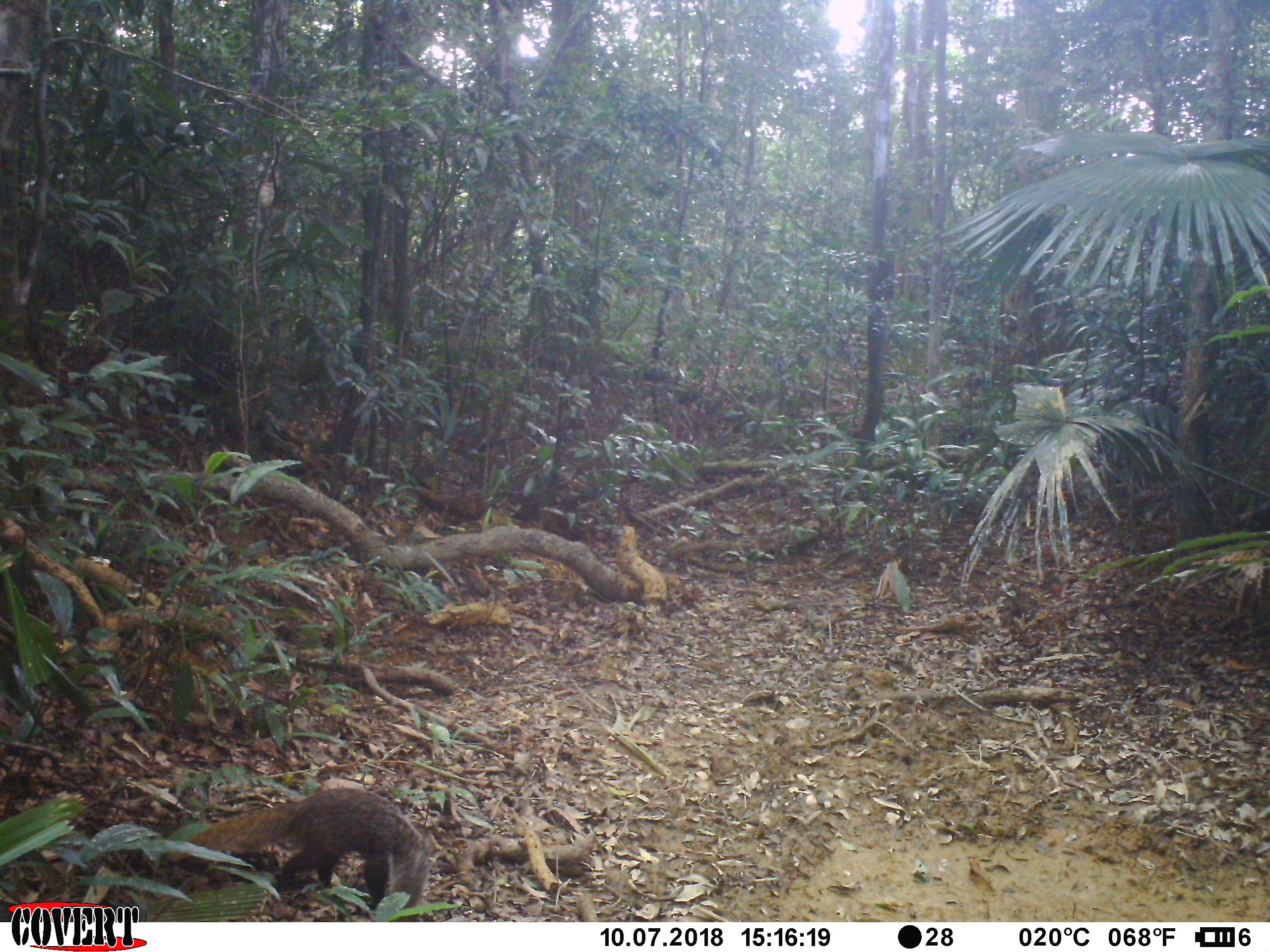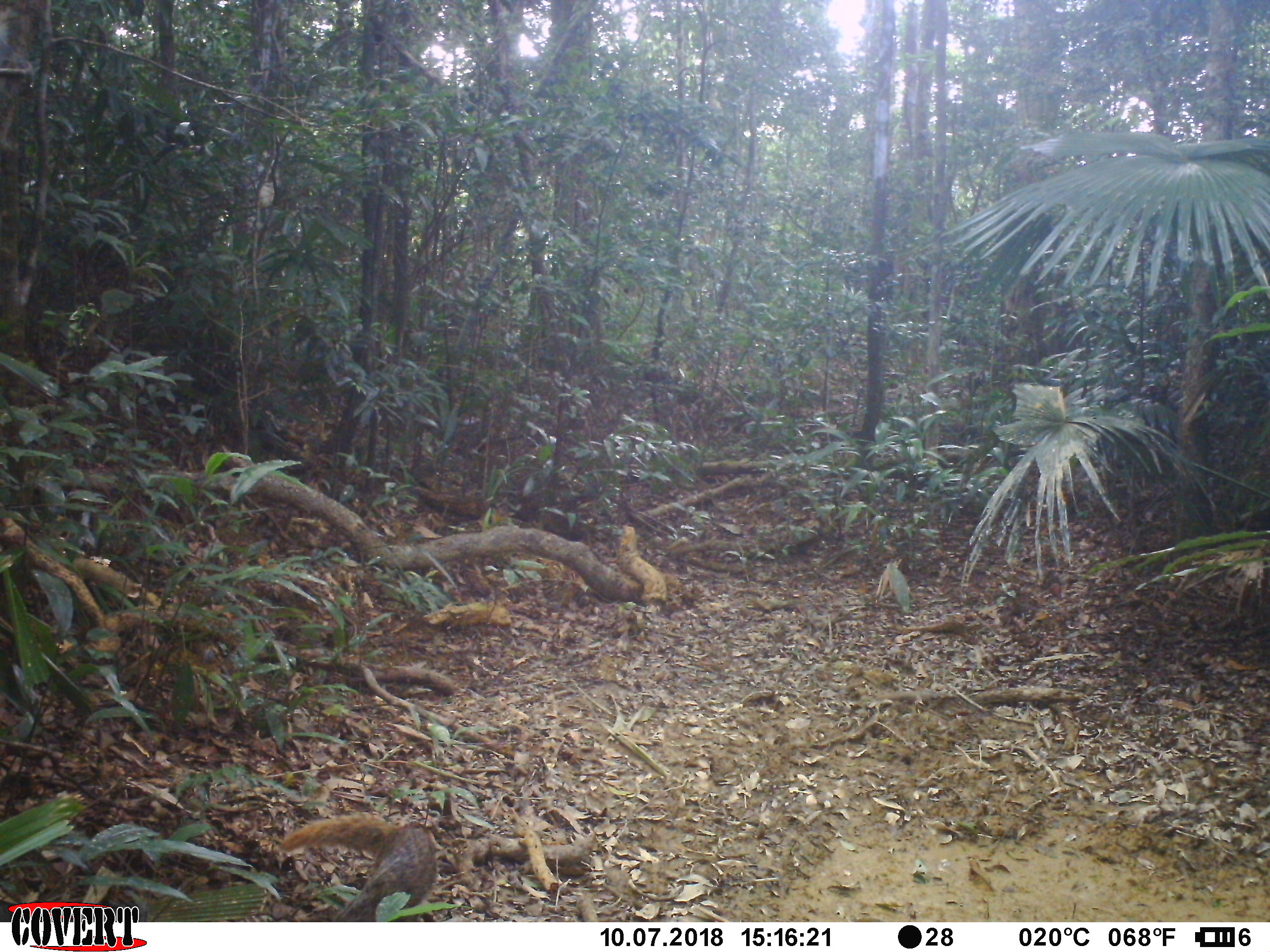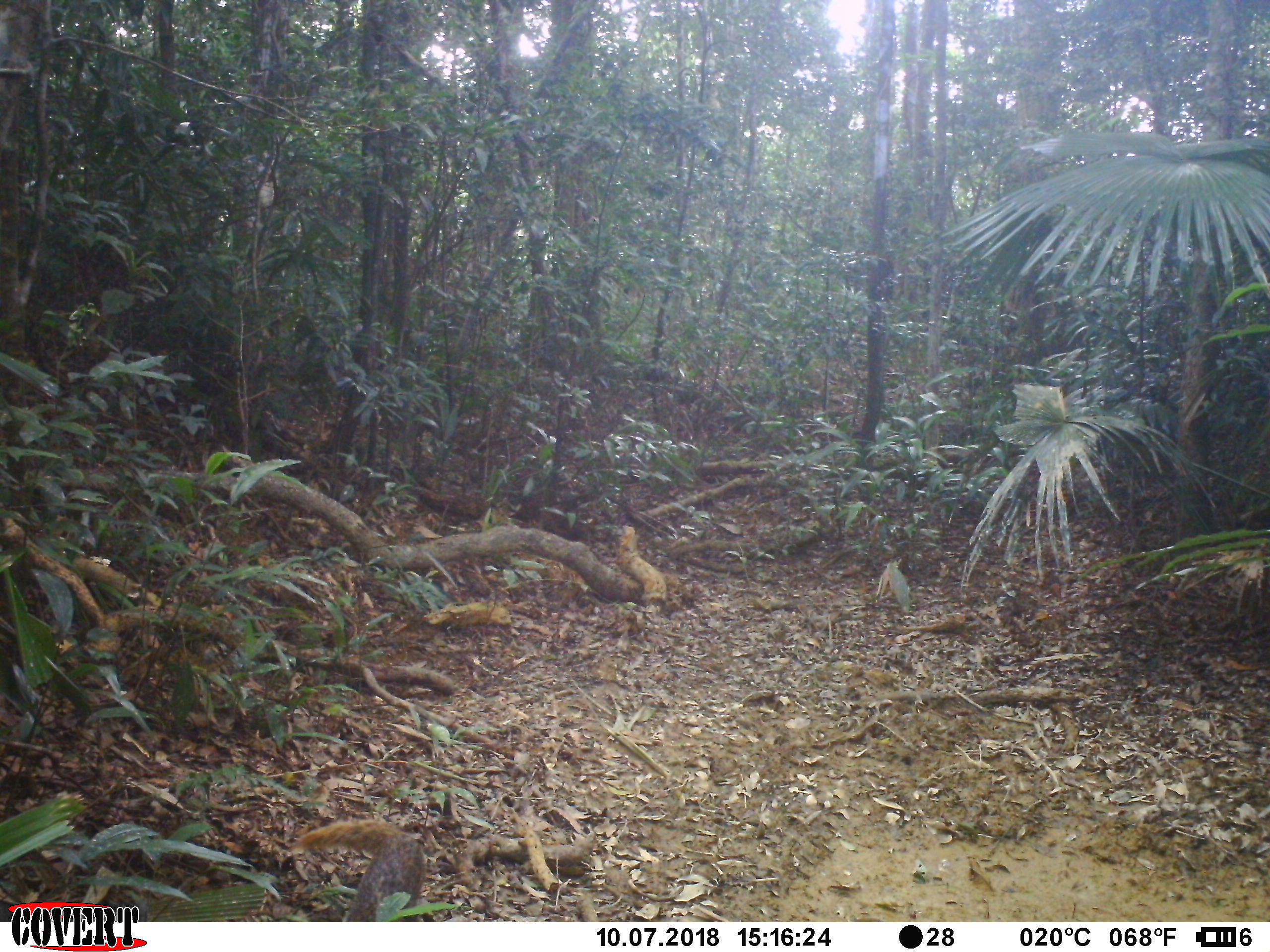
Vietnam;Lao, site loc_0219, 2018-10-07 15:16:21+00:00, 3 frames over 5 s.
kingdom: Animalia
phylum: Chordata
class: Mammalia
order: Carnivora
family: Herpestidae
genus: Urva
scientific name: Urva urva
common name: crab-eating mongoose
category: crab eating mongoose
Crab eating mongoose (crab-eating mongoose) (Urva urva). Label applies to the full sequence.